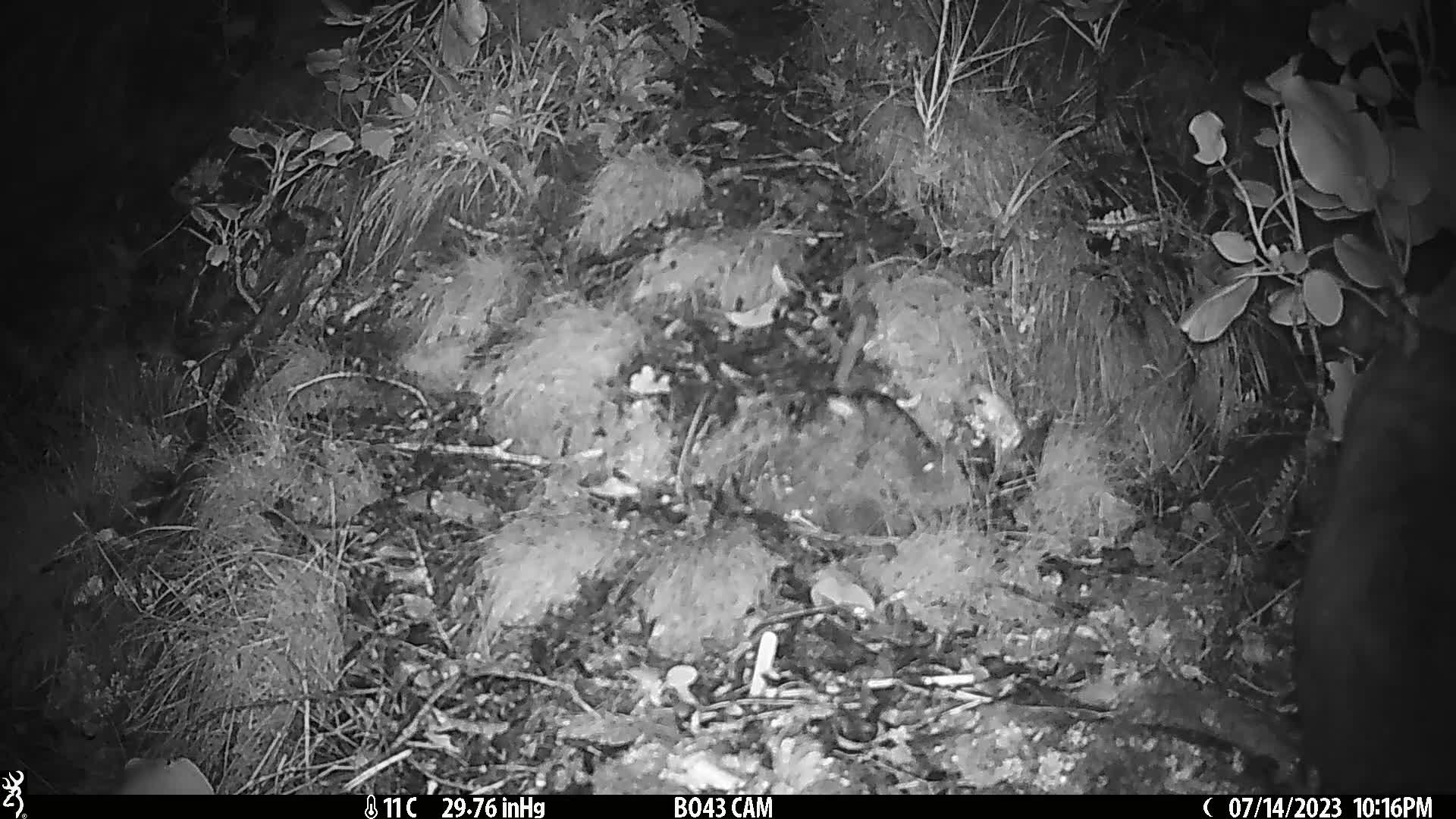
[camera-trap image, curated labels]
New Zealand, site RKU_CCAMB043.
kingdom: Animalia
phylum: Chordata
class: Mammalia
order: Diprotodontia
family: Phalangeridae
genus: Trichosurus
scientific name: Trichosurus vulpecula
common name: common brushtail possum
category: possum